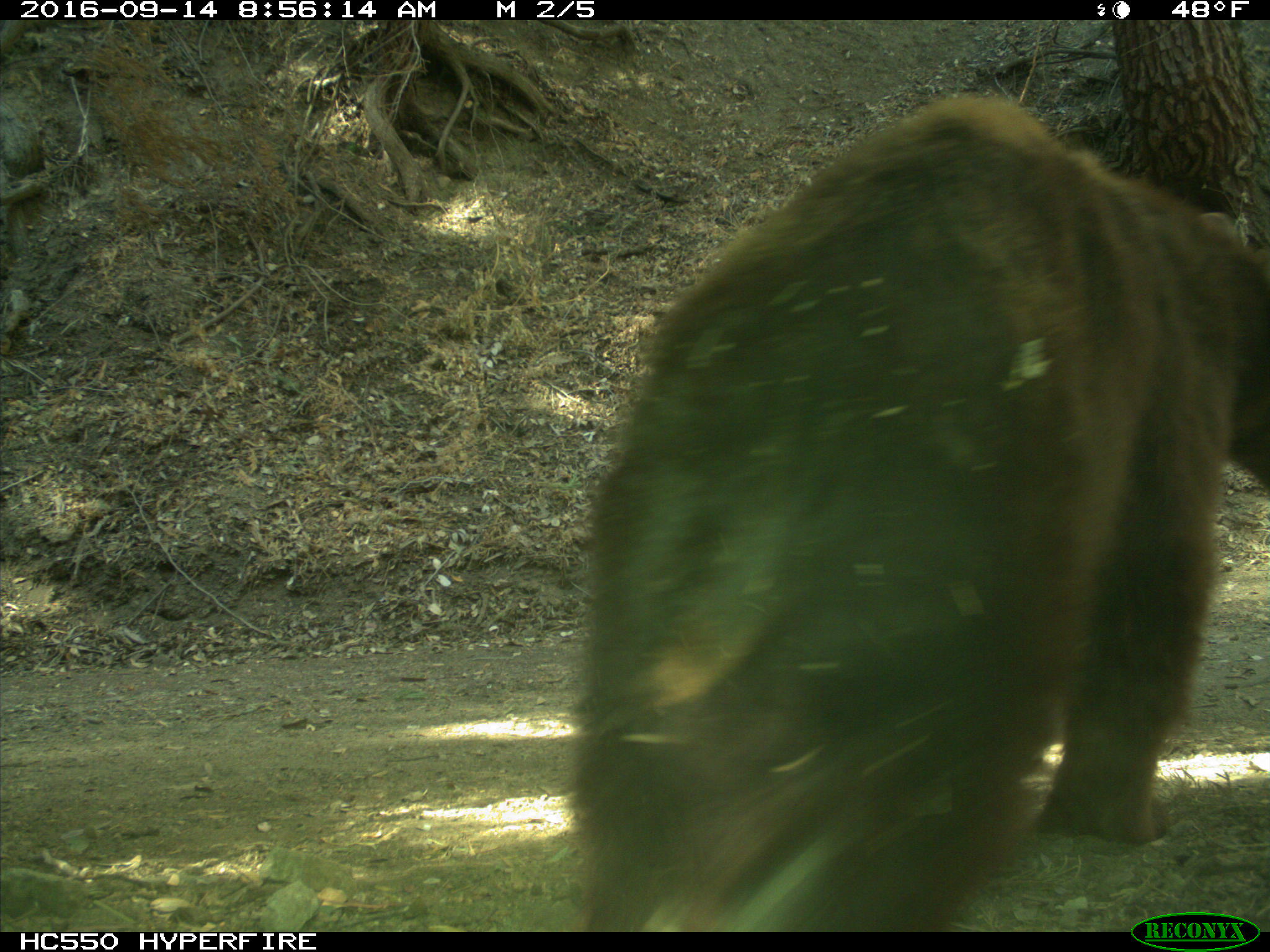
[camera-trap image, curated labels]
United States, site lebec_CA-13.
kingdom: Animalia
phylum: Chordata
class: Mammalia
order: Carnivora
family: Ursidae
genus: Ursus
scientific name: Ursus americanus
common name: american black bear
Ursus americanus (american black bear).